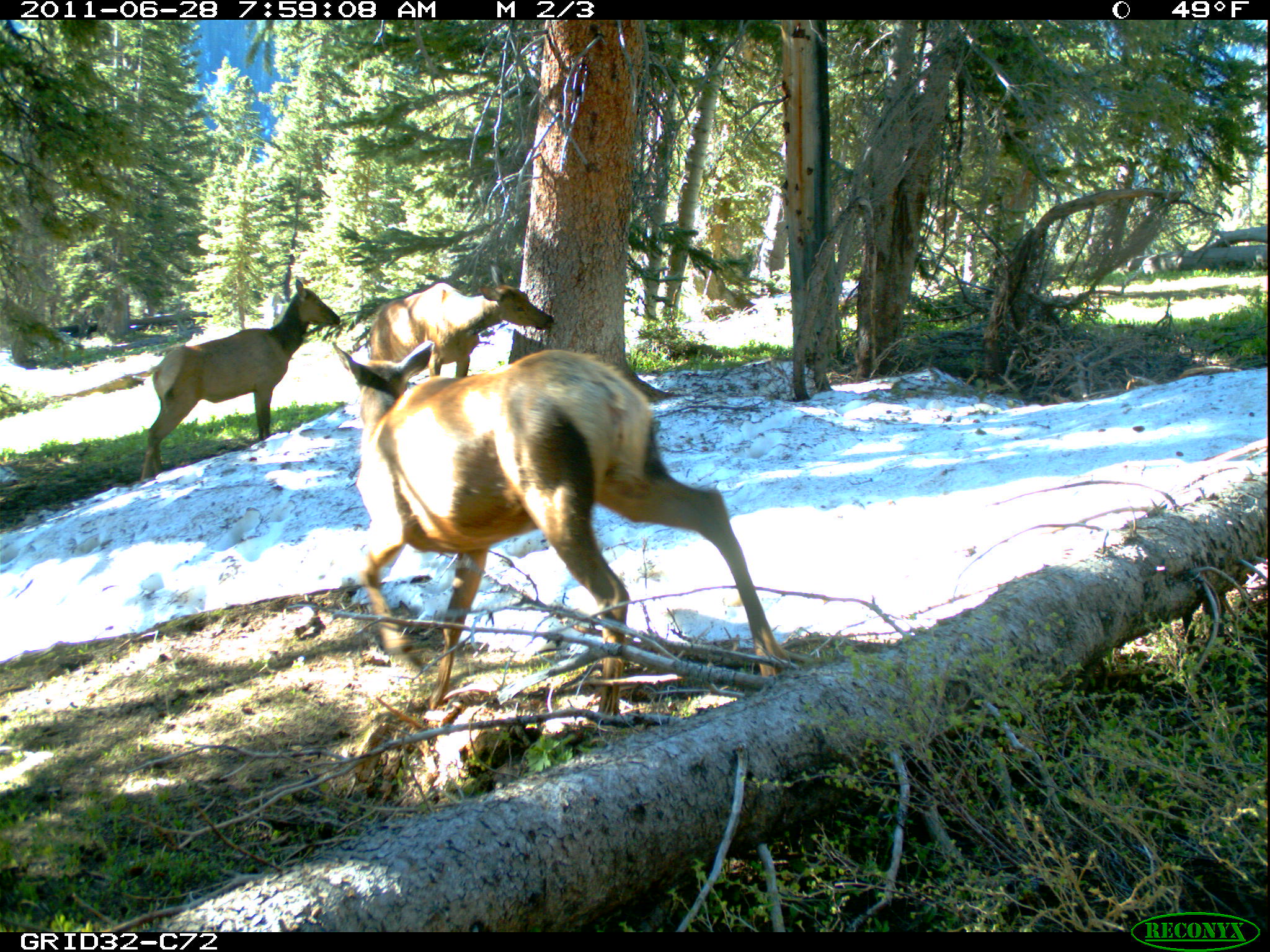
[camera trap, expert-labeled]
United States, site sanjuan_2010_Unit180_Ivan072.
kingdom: Animalia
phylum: Chordata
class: Mammalia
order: Artiodactyla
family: Cervidae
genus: Cervus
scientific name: Cervus elaphus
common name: red deer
Cervus elaphus (red deer).